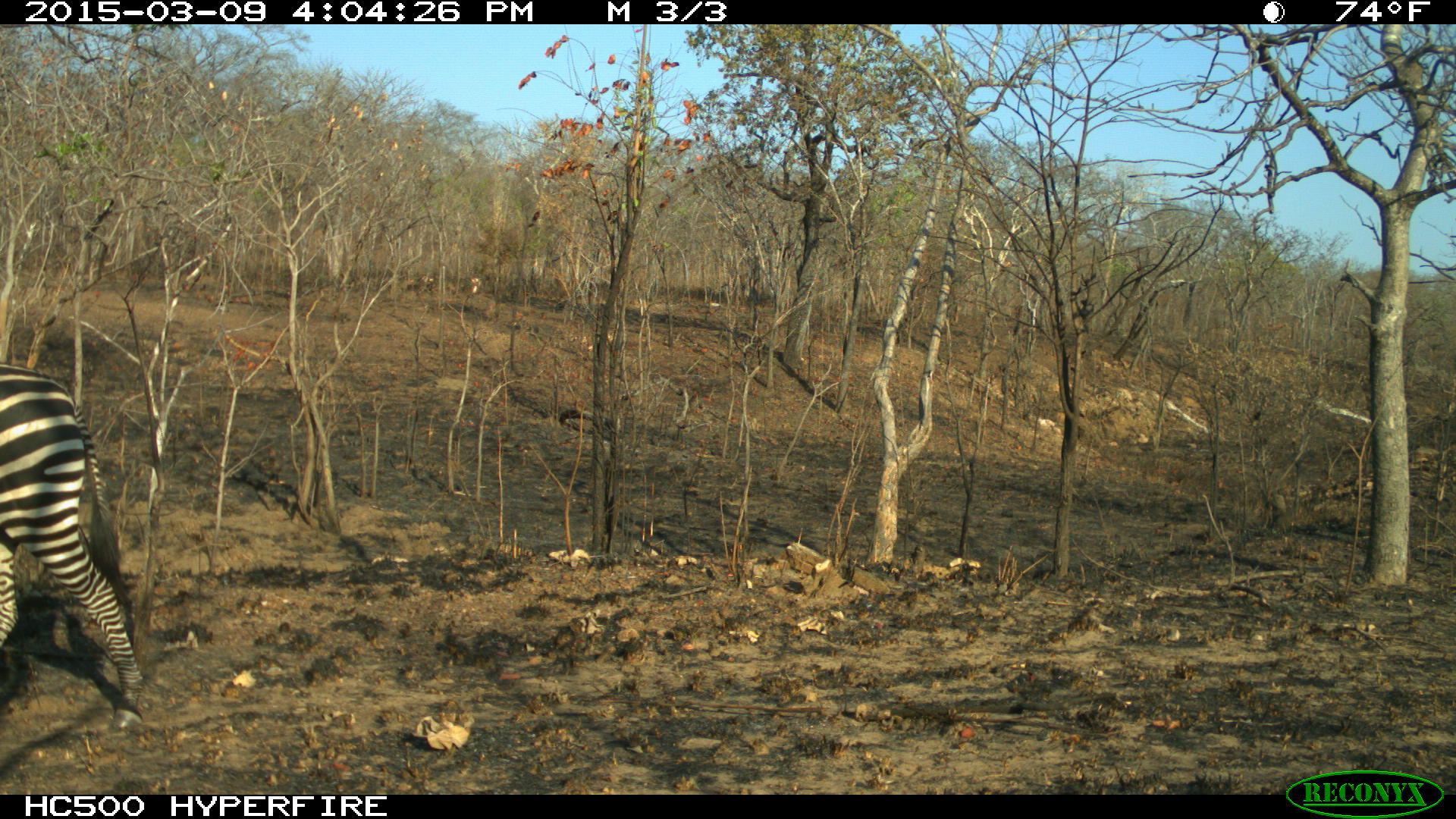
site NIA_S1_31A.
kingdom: Animalia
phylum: Chordata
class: Mammalia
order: Perissodactyla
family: Equidae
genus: Equus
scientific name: Equus quagga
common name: plains zebra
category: zebraplains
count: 1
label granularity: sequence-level